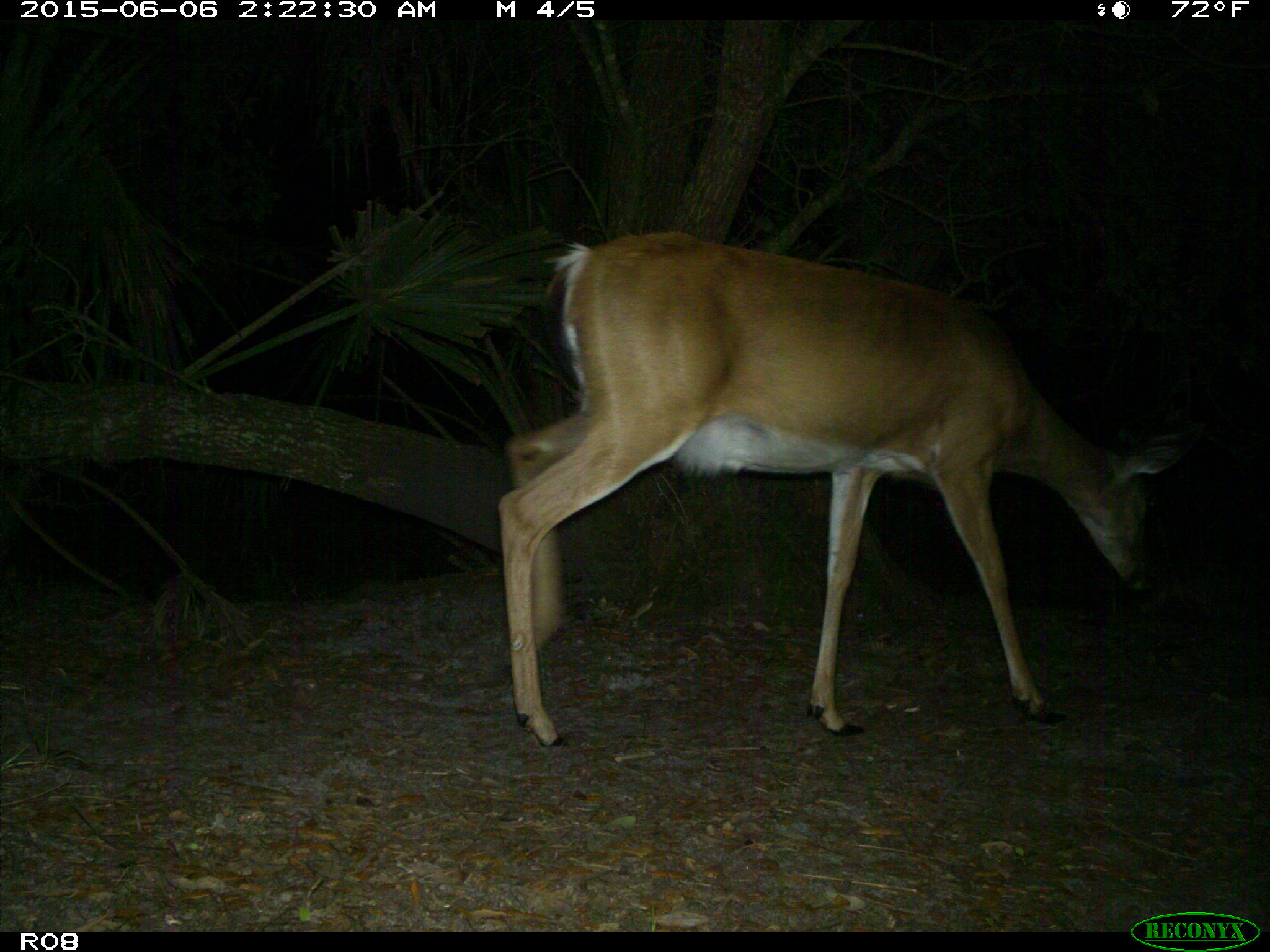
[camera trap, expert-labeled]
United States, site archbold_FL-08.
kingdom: Animalia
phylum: Chordata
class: Mammalia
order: Artiodactyla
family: Cervidae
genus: Odocoileus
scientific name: Odocoileus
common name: deer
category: unidentified deer